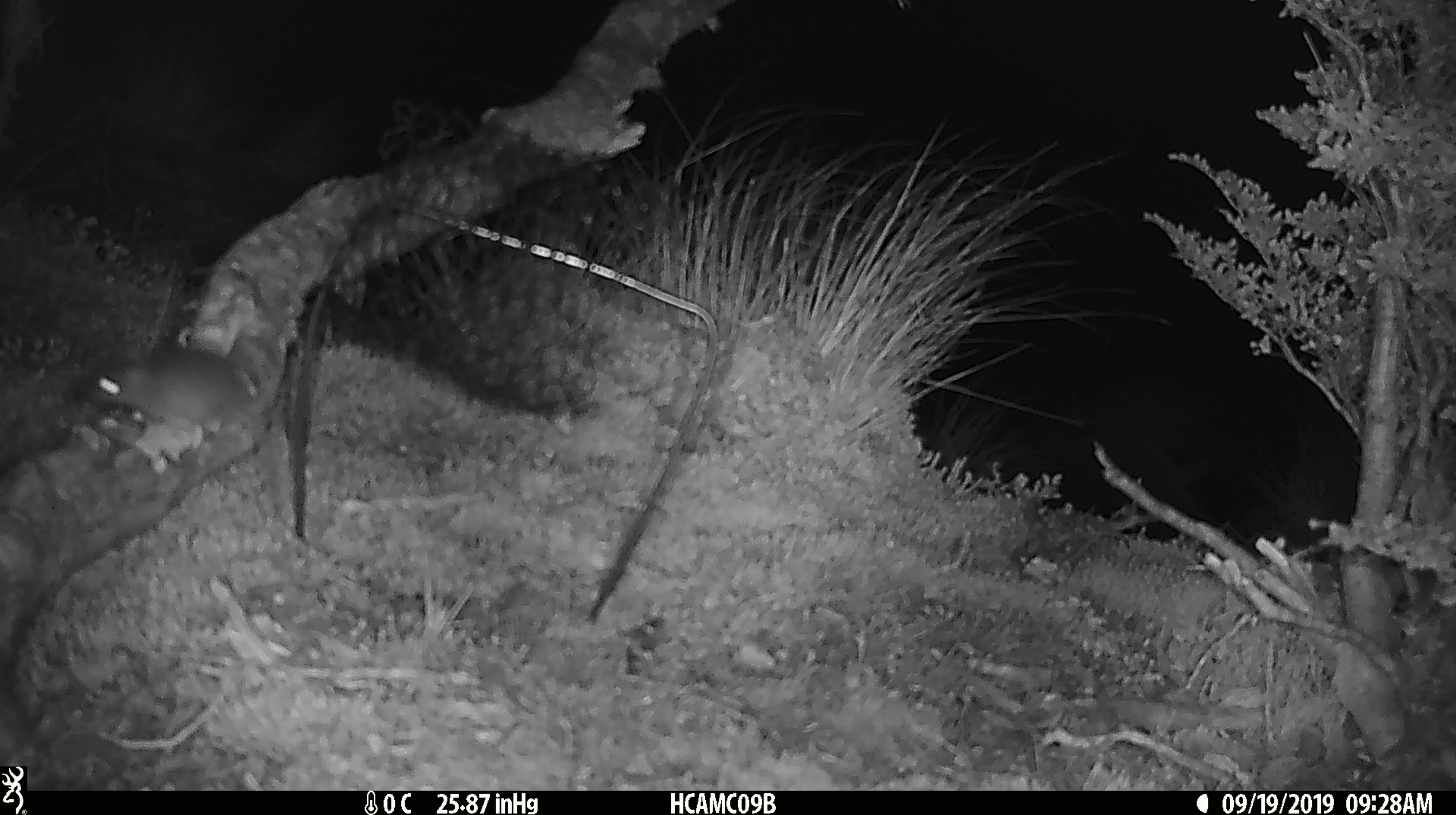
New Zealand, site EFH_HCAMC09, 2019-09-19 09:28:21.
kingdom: Animalia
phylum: Chordata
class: Mammalia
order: Rodentia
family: Muridae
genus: Mus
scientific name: Mus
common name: mouse